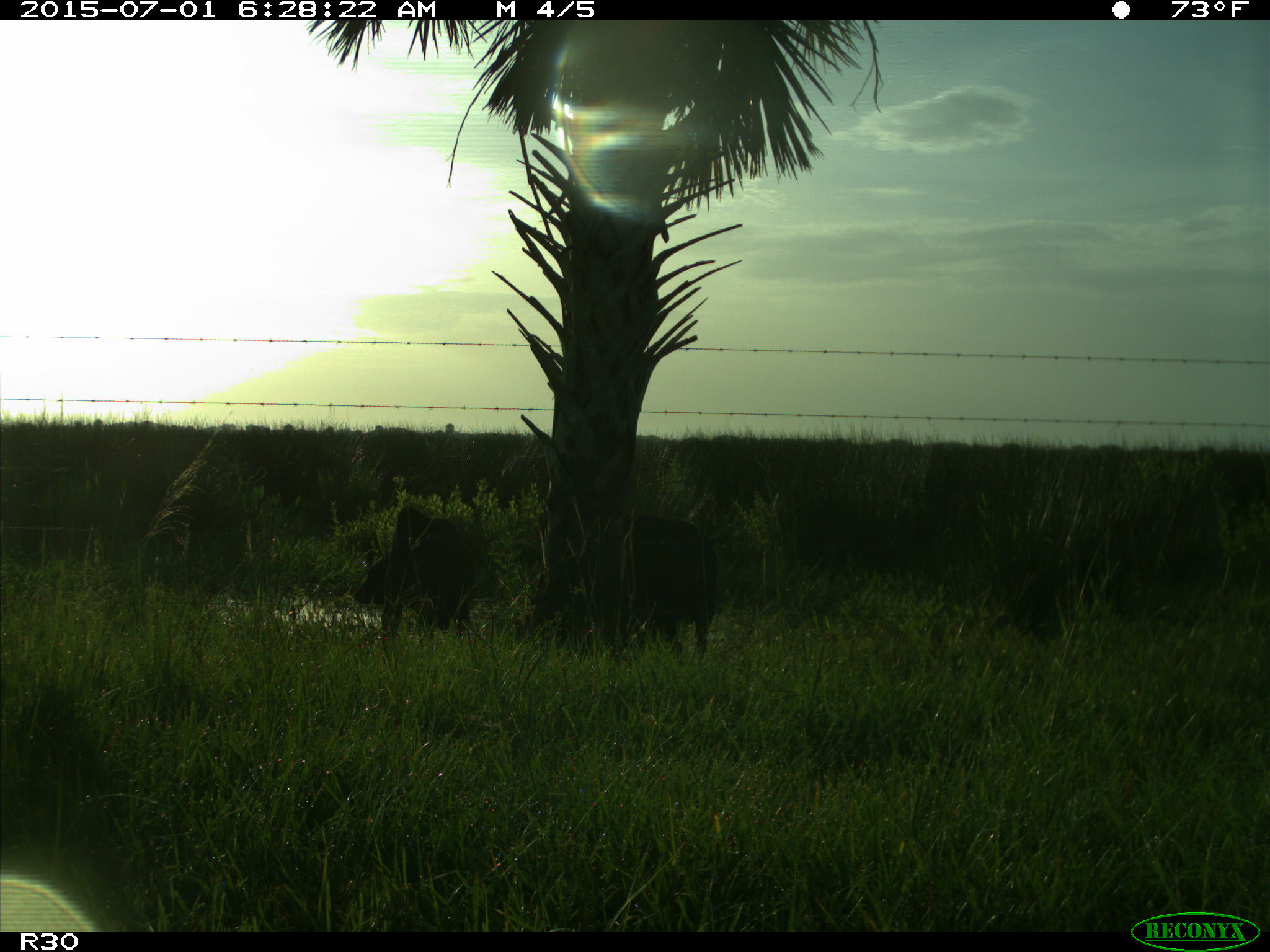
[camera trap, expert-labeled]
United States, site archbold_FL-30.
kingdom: Animalia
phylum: Chordata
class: Mammalia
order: Artiodactyla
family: Bovidae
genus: Bos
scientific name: Bos taurus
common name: domestic cow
Bos taurus (domestic cow).